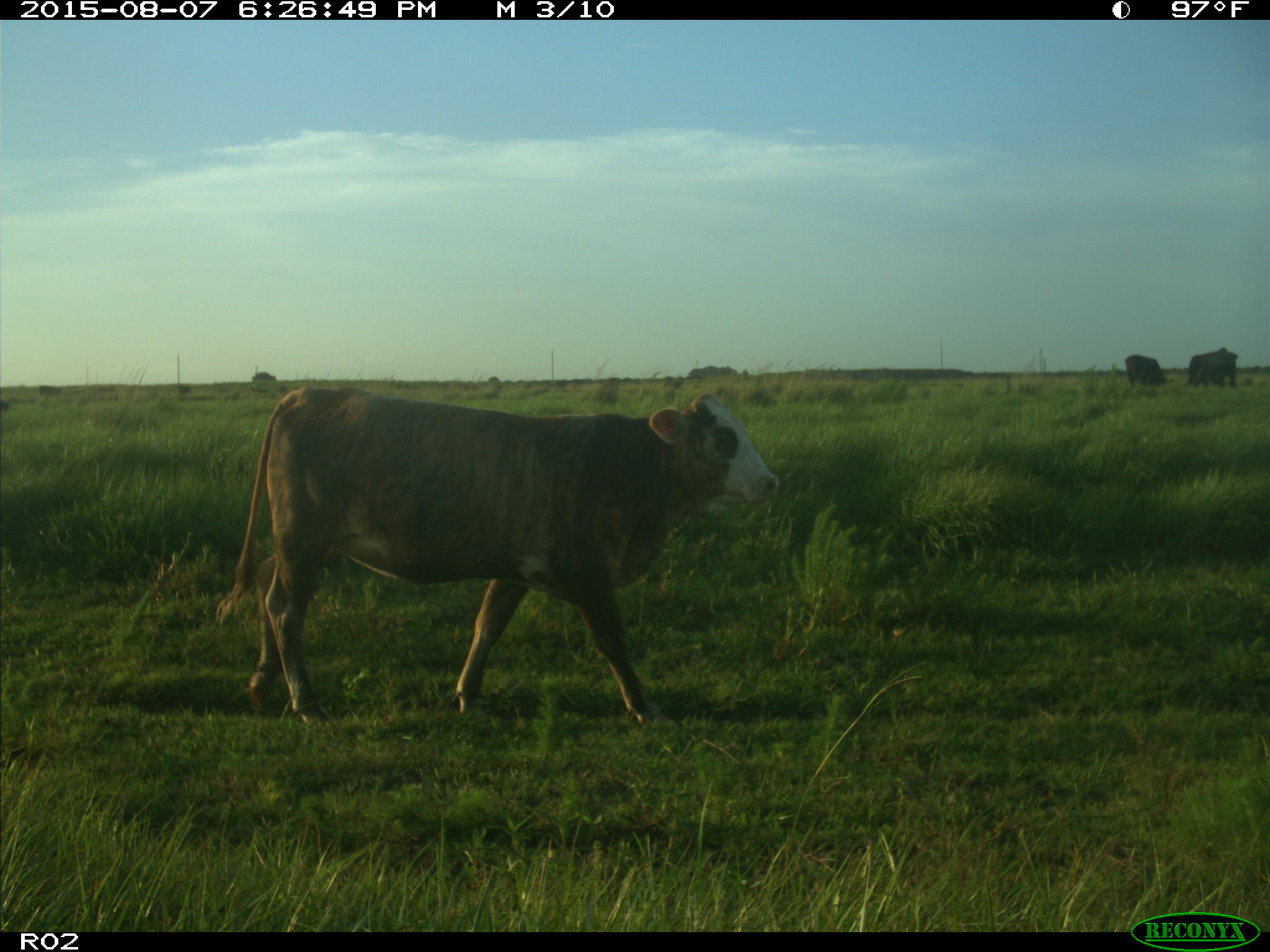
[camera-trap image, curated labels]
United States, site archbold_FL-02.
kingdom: Animalia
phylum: Chordata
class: Mammalia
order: Artiodactyla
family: Bovidae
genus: Bos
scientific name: Bos taurus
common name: domestic cow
Bos taurus (domestic cow).